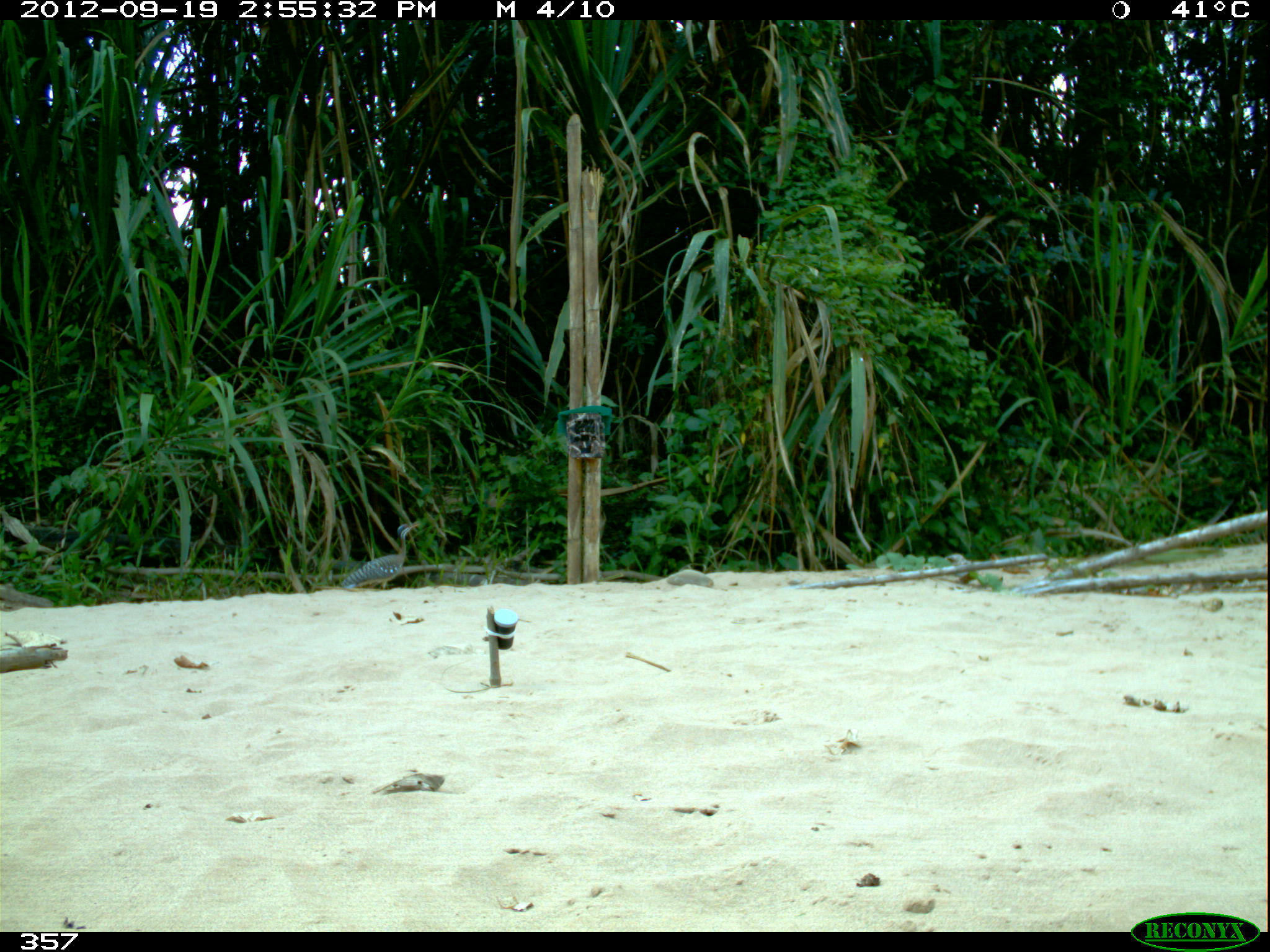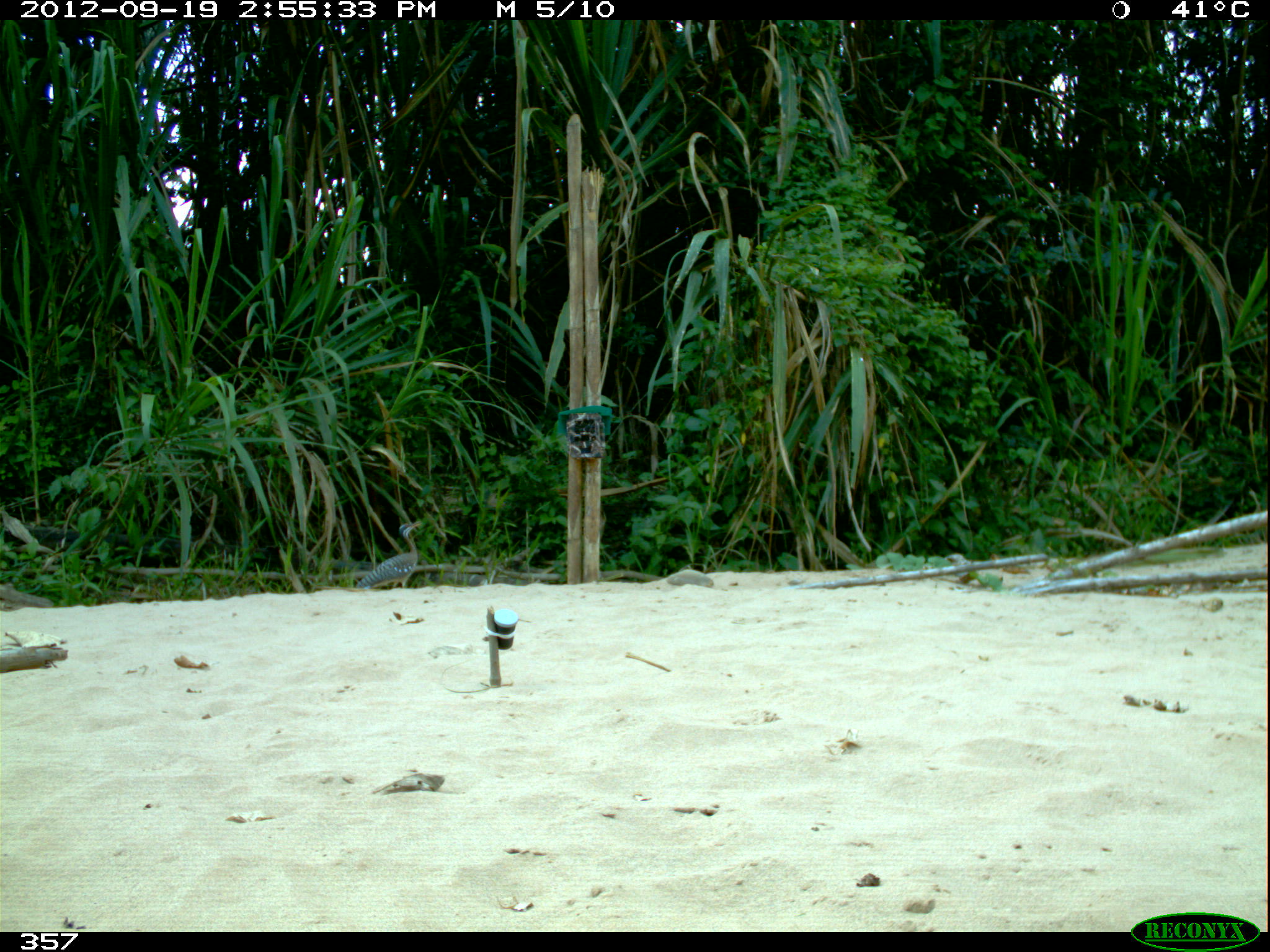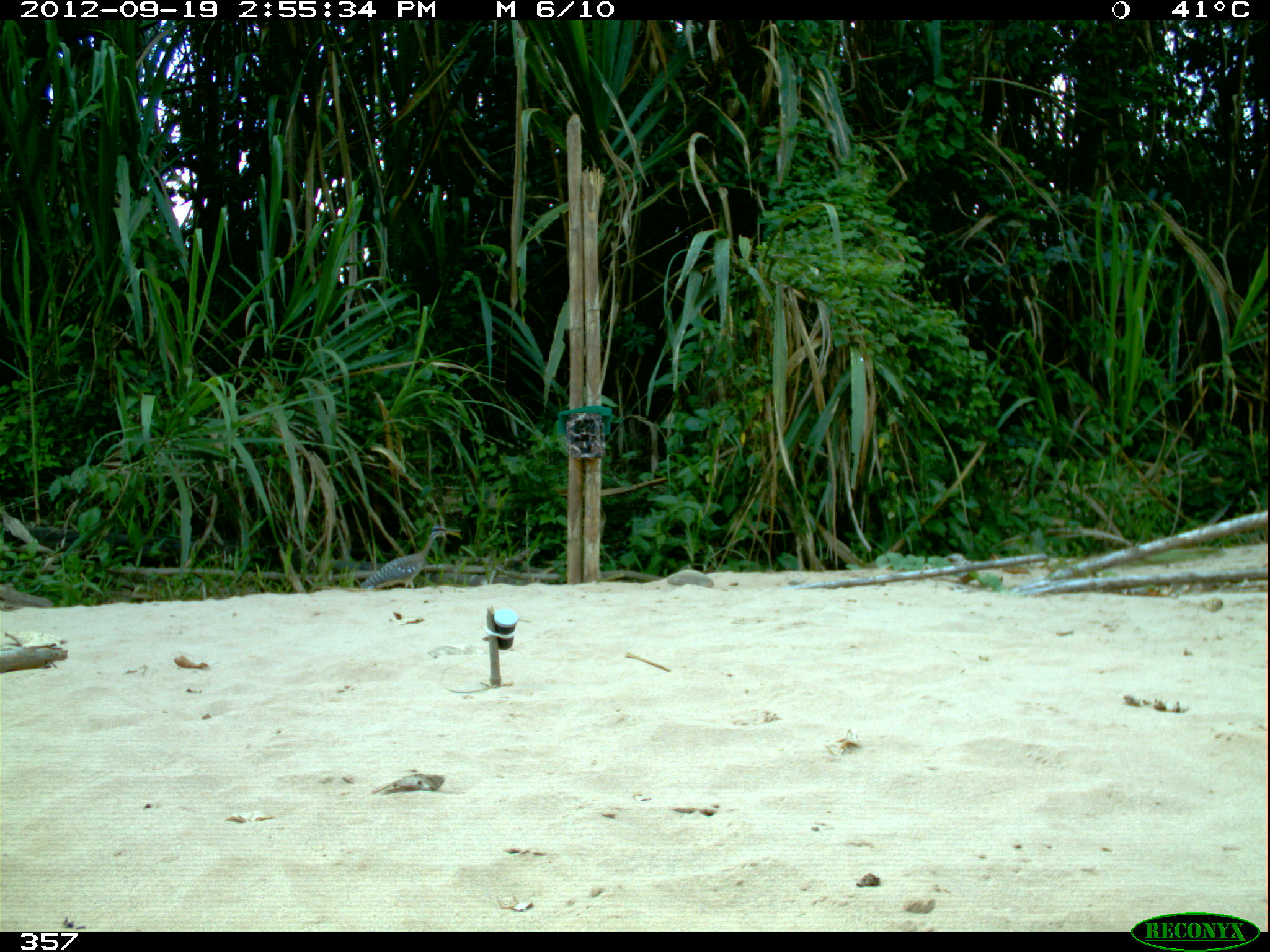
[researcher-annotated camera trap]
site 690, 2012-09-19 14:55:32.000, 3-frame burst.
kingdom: Animalia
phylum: Chordata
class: Aves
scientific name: Aves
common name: bird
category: unknown bird